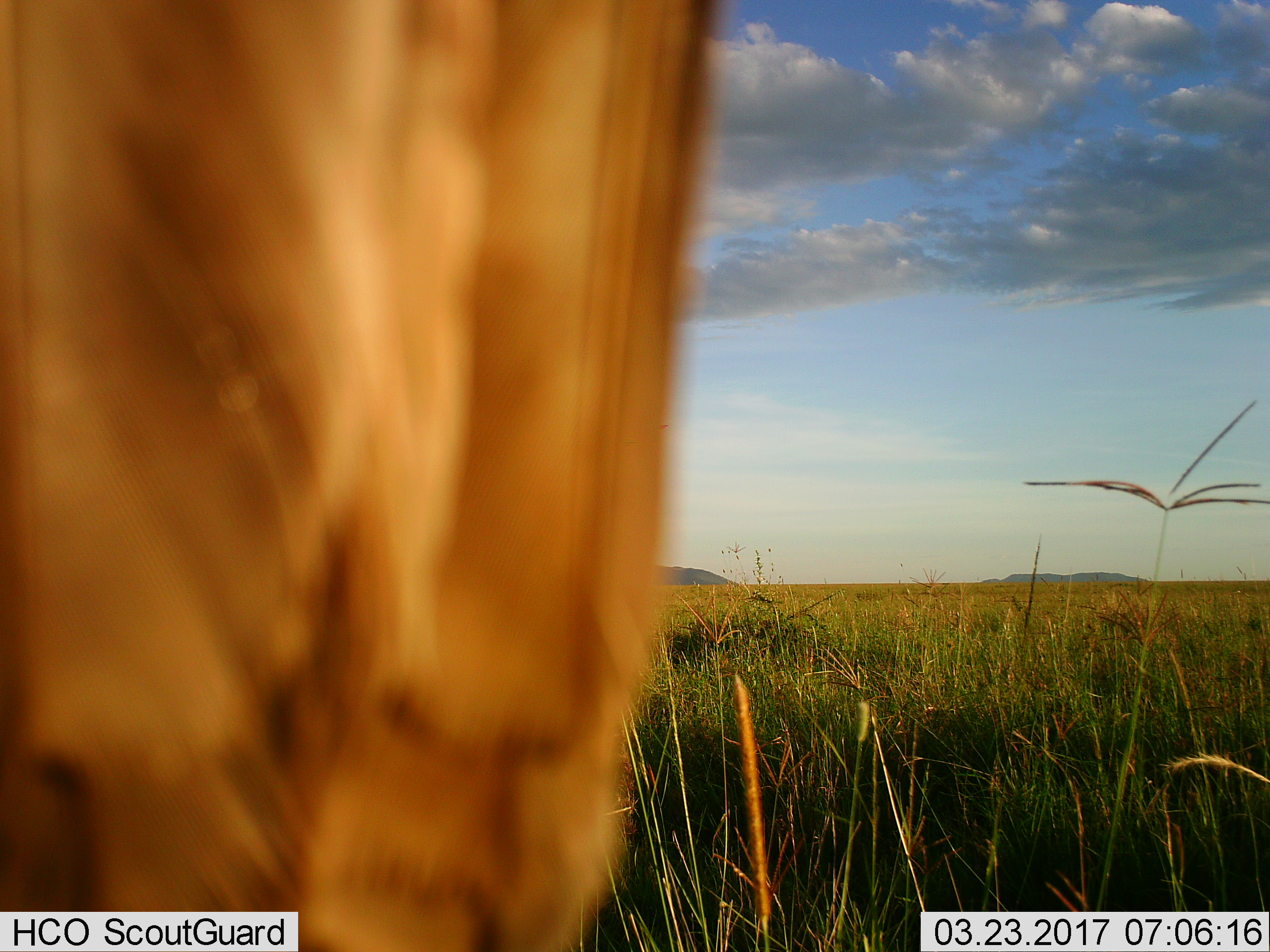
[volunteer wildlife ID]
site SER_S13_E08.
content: unidentified animal